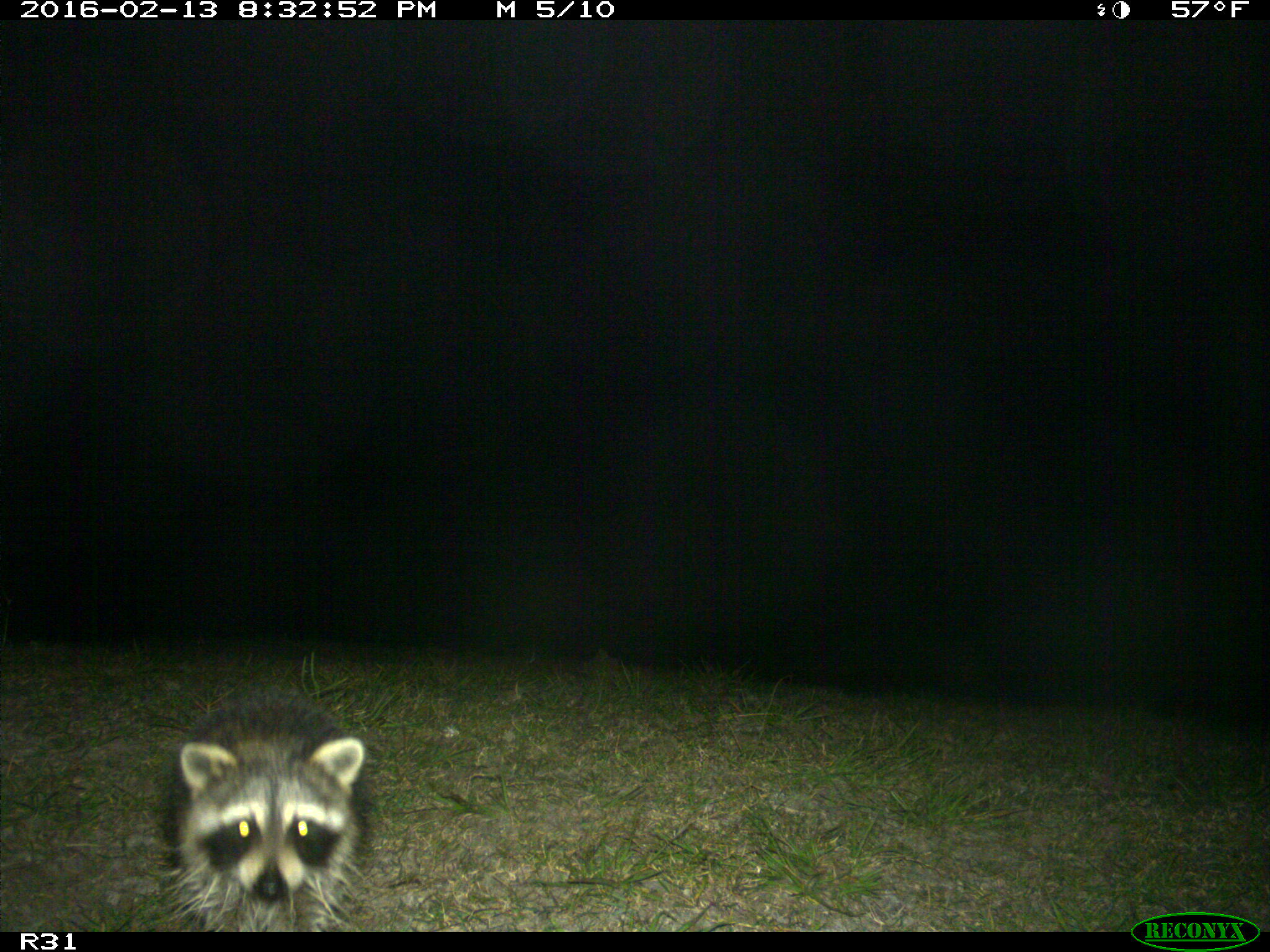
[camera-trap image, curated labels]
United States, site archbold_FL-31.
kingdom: Animalia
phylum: Chordata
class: Mammalia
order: Carnivora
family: Procyonidae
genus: Procyon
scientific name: Procyon lotor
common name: common raccoon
Procyon lotor (common raccoon).